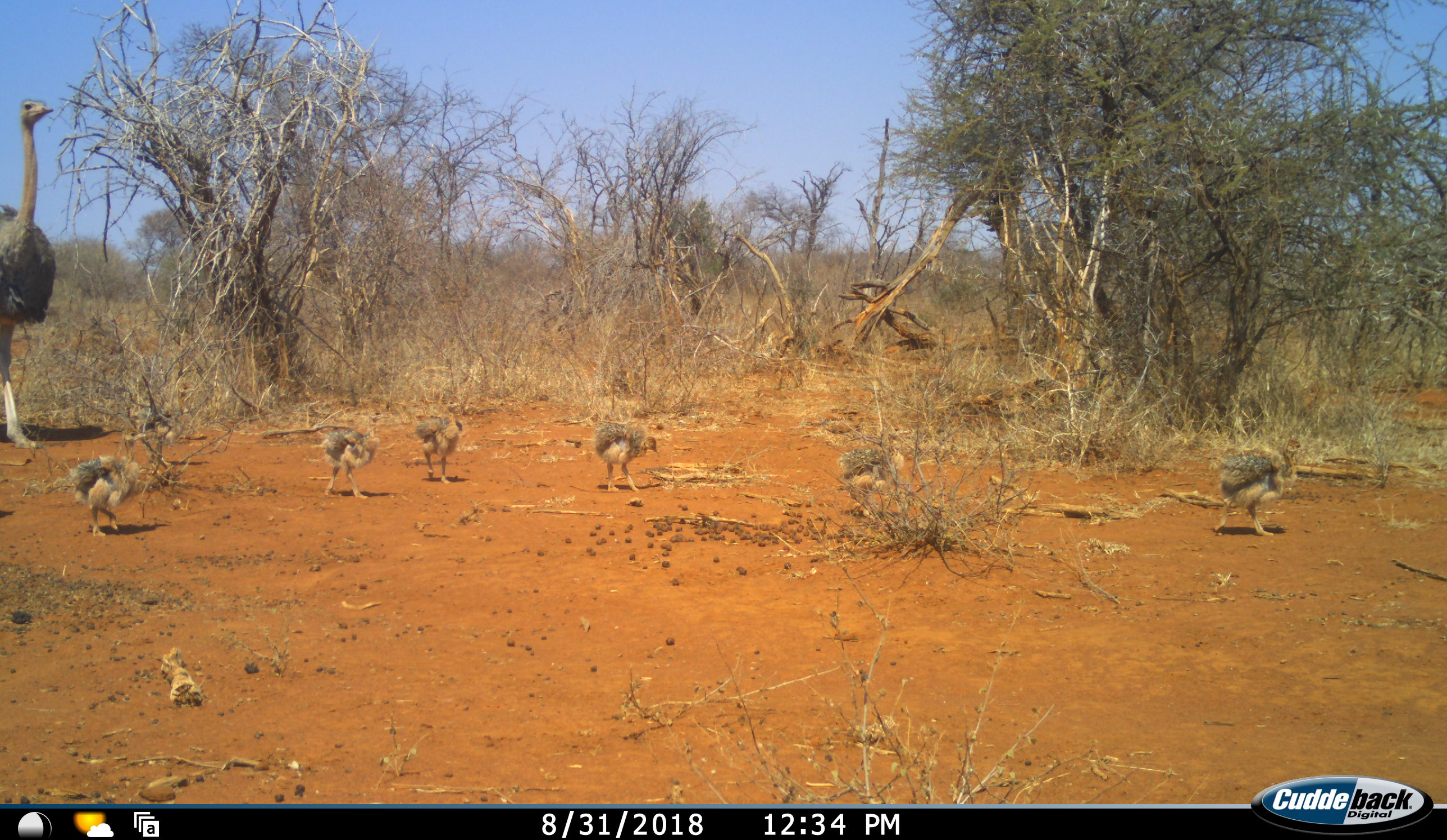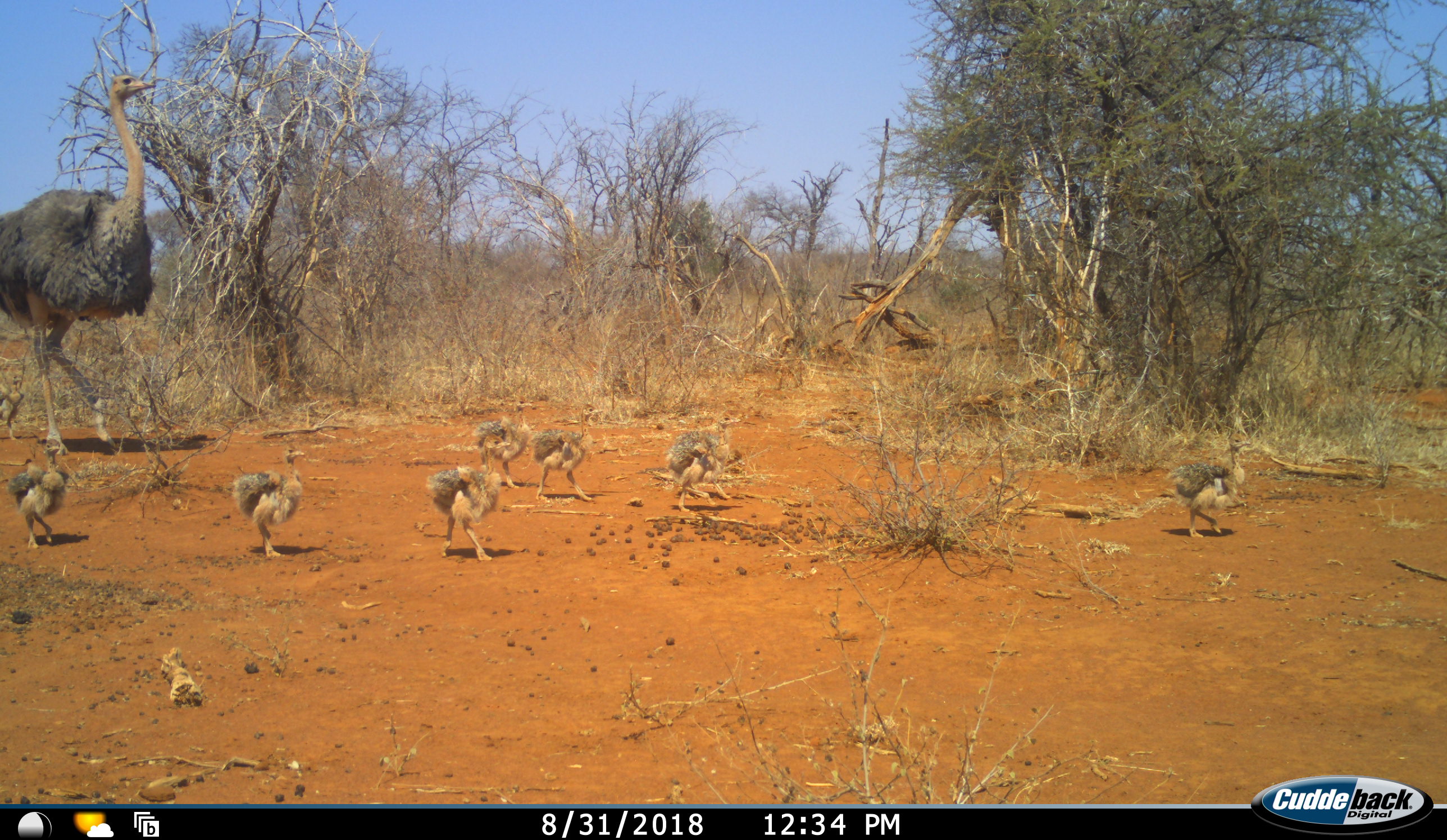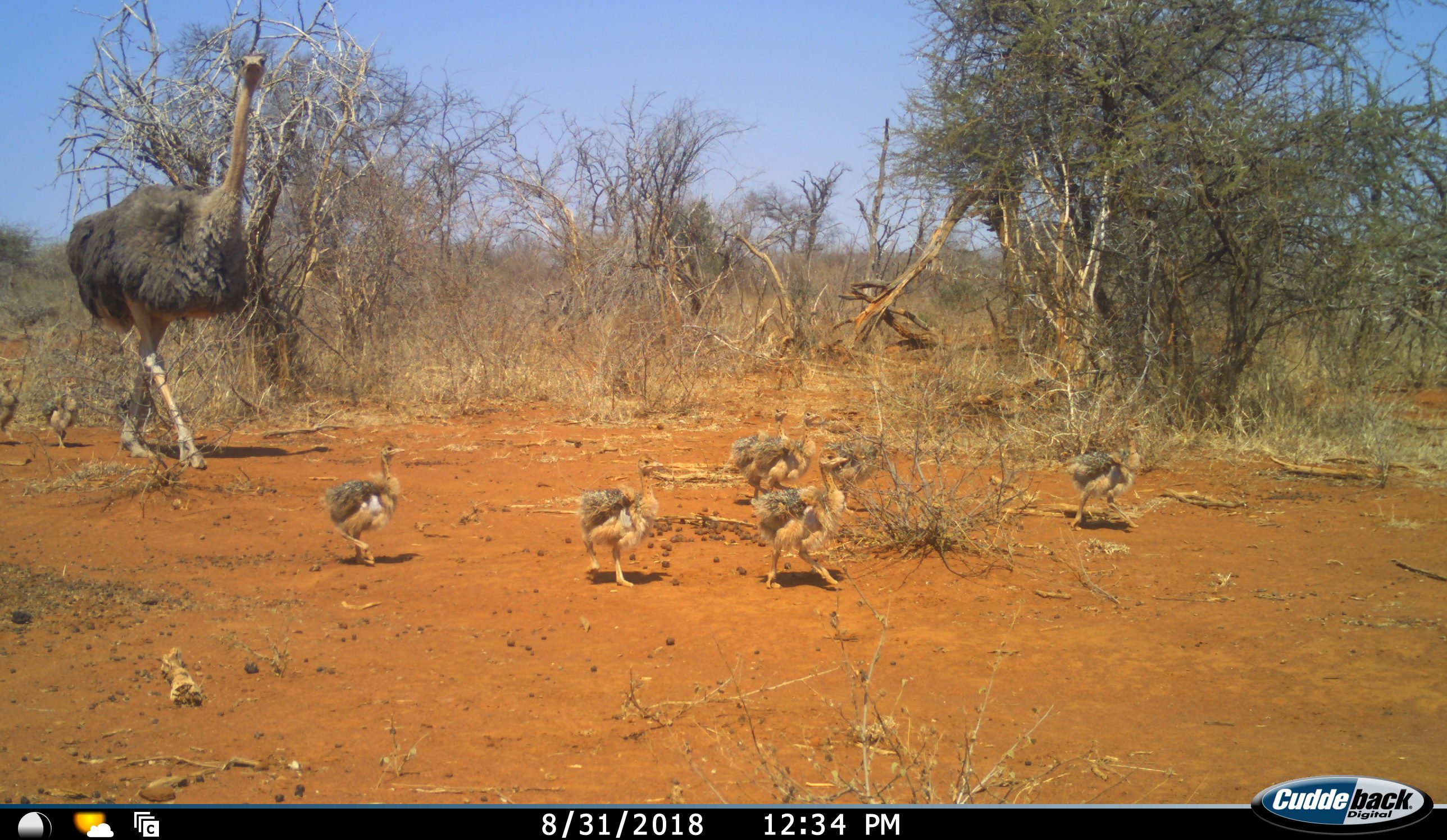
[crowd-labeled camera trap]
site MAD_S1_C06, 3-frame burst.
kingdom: Animalia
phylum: Chordata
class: Aves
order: Struthioniformes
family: Struthionidae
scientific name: Struthionidae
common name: ostrich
Ostrich (Struthionidae), count 8. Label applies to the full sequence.